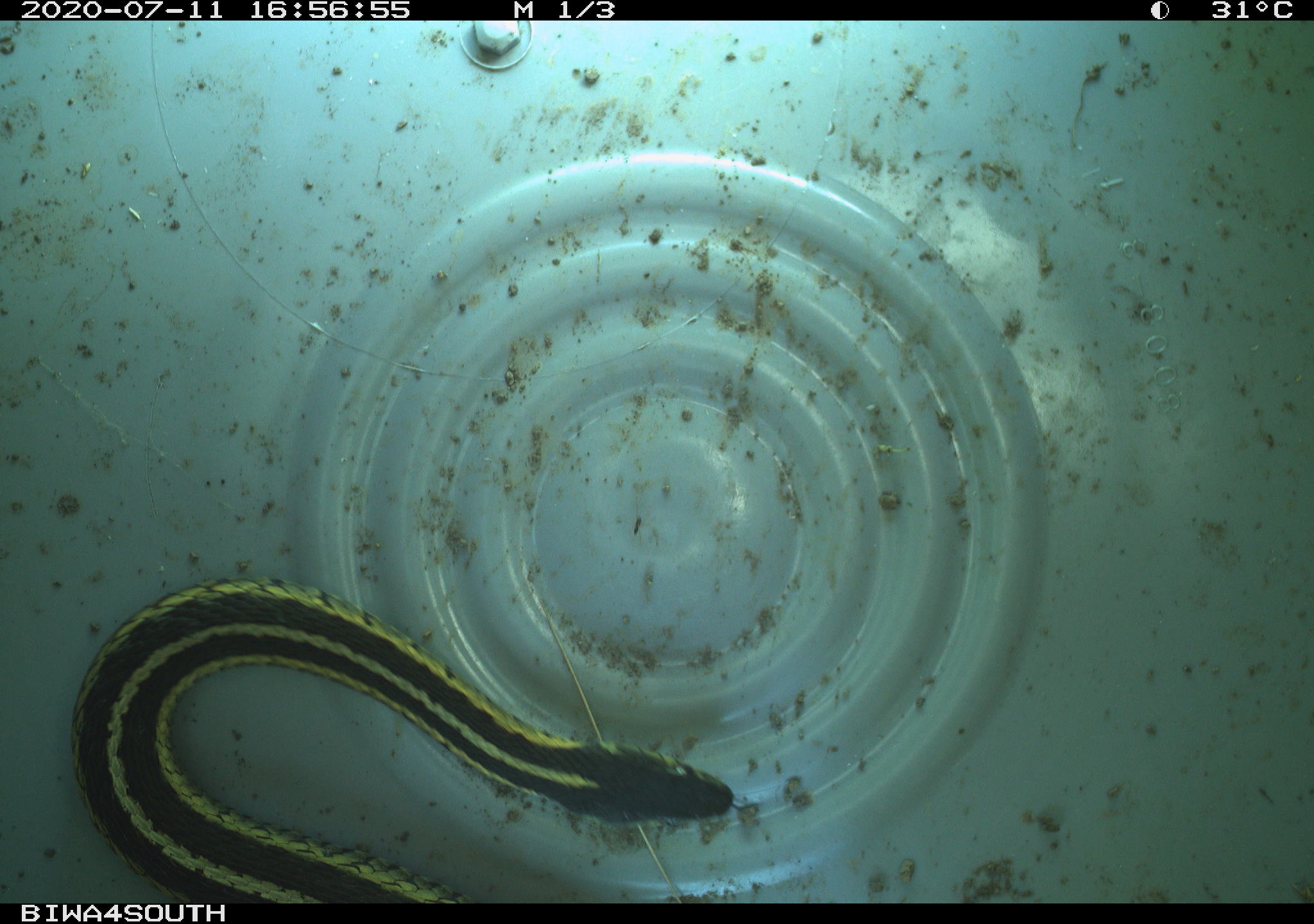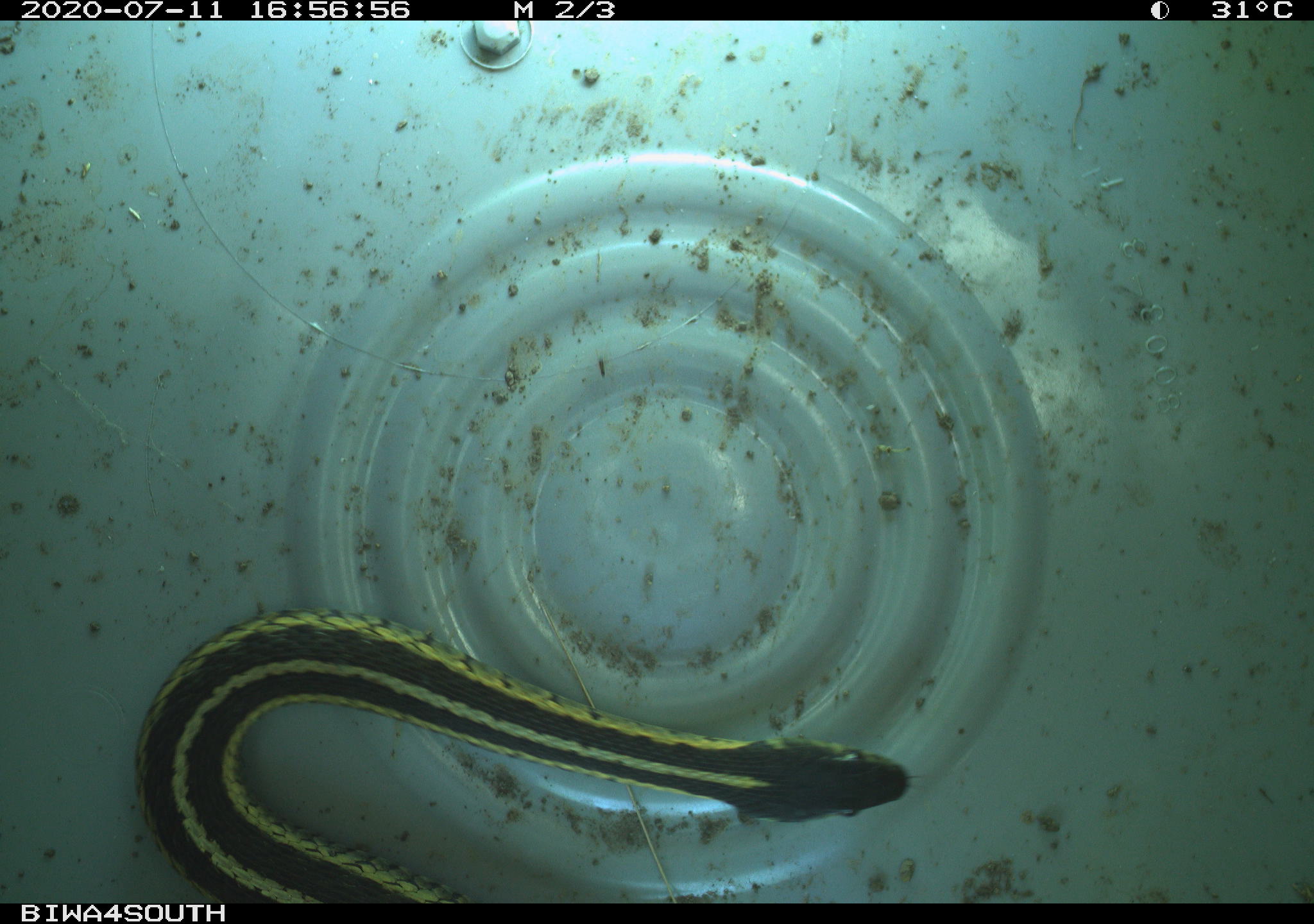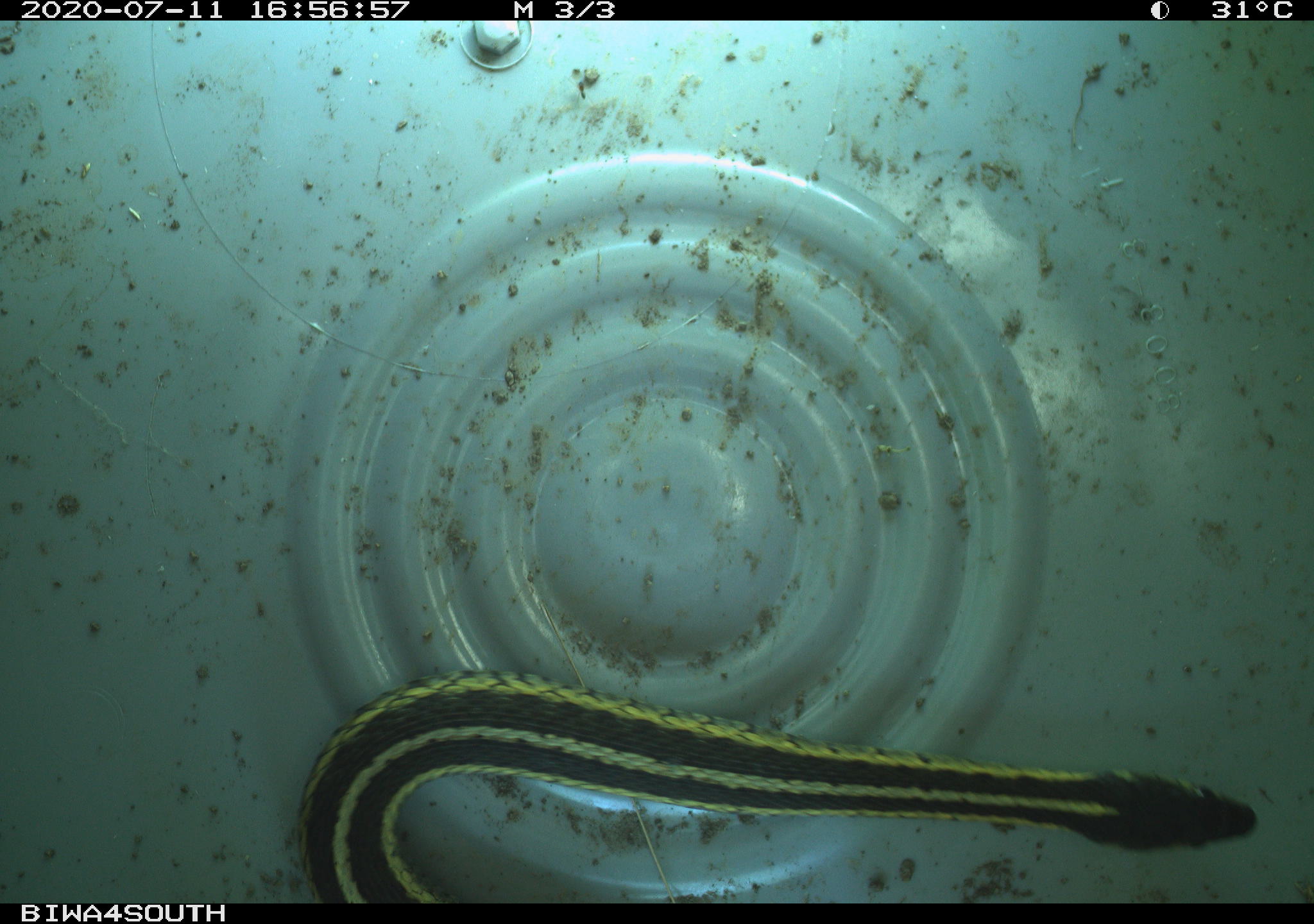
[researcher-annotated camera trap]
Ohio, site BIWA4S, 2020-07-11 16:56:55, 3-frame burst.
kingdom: Animalia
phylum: Chordata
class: Reptilia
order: Squamata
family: Colubridae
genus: Thamnophis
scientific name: Thamnophis sirtalis sirtalis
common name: eastern gartersnake